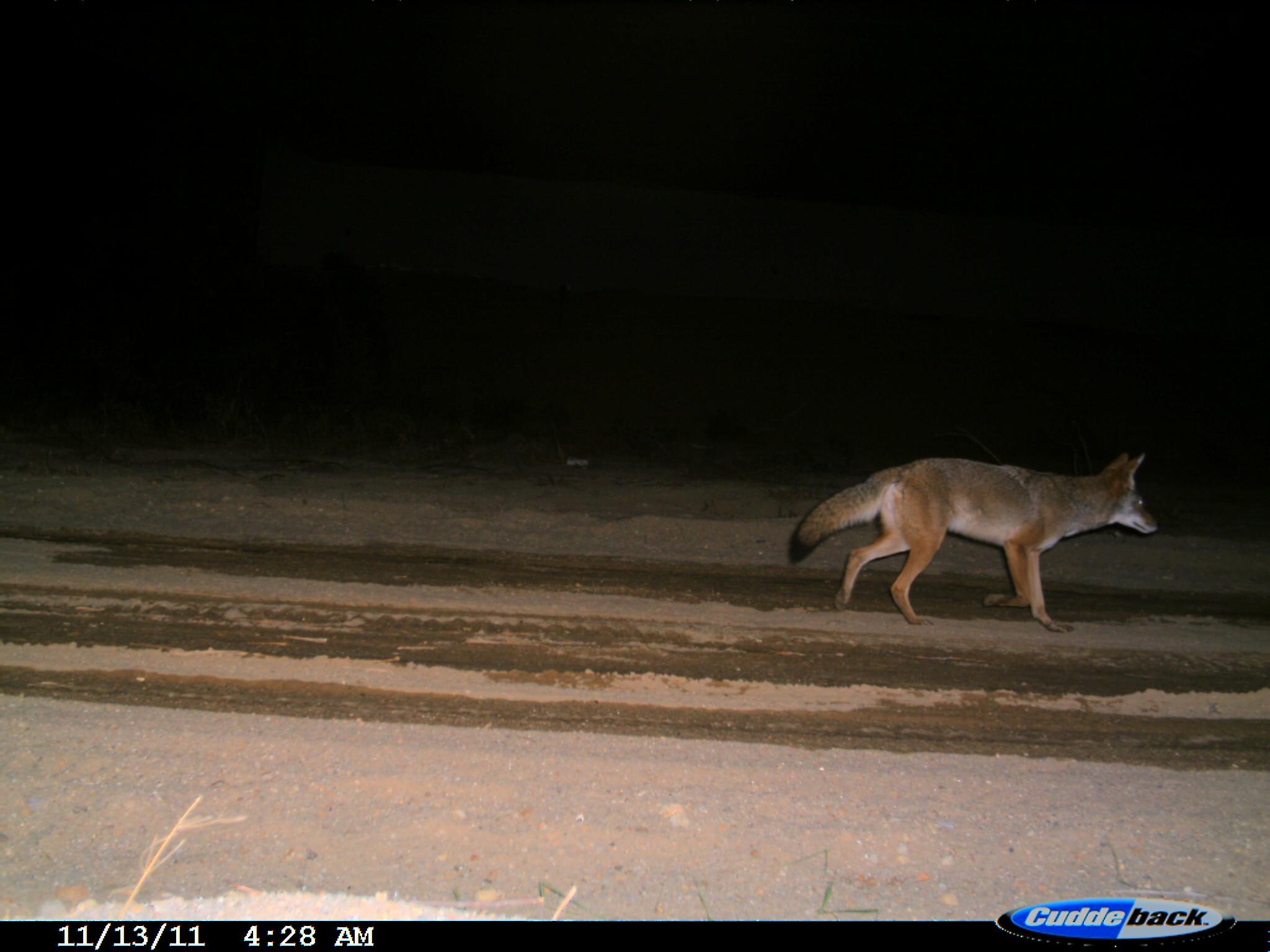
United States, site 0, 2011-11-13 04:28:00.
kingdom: Animalia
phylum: Chordata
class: Mammalia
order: Carnivora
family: Canidae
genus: Canis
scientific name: Canis latrans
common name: coyote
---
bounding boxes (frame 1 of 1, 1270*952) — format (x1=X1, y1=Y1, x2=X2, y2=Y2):
coyote: (x1=779, y1=443, x2=1167, y2=641)